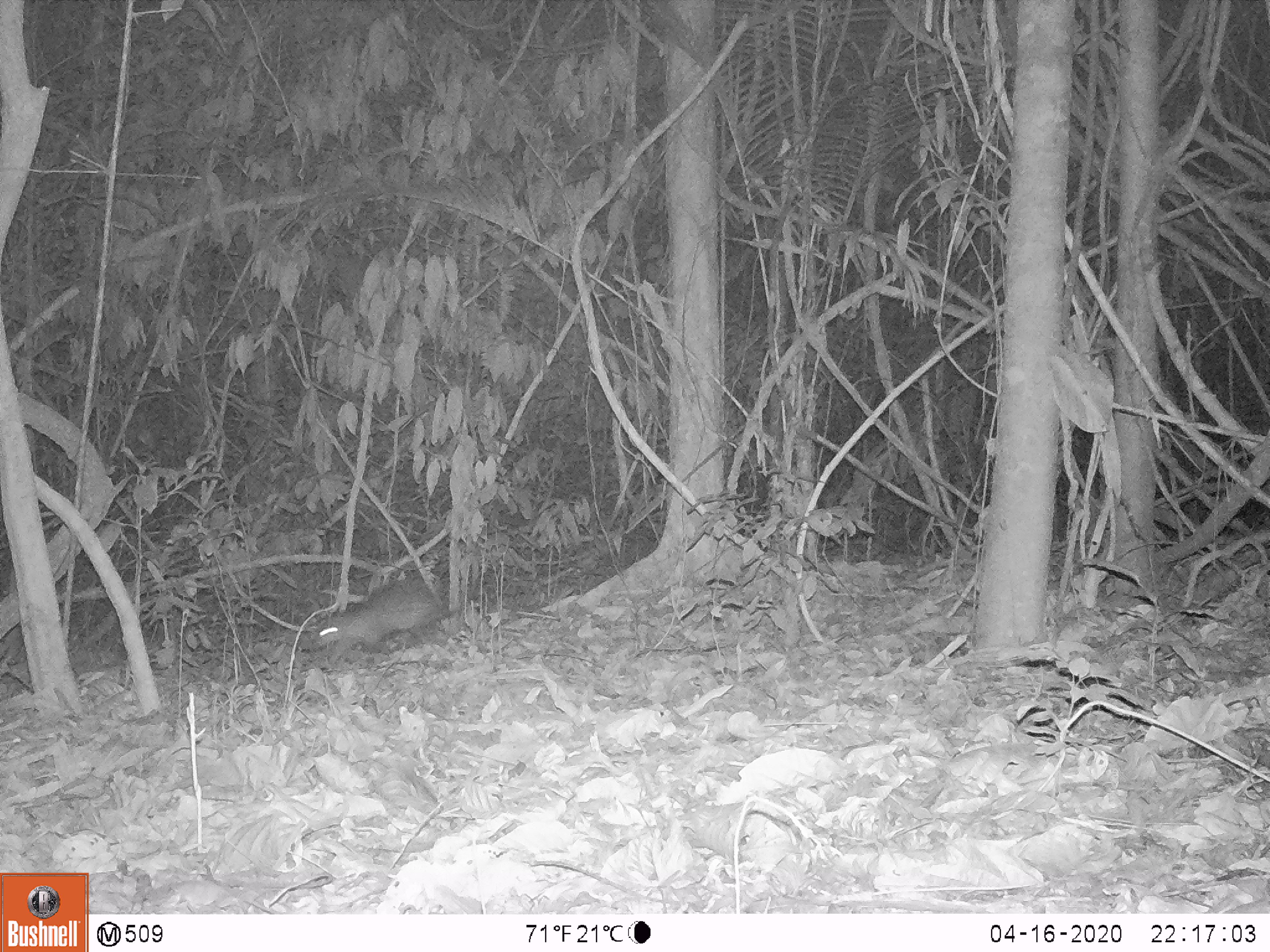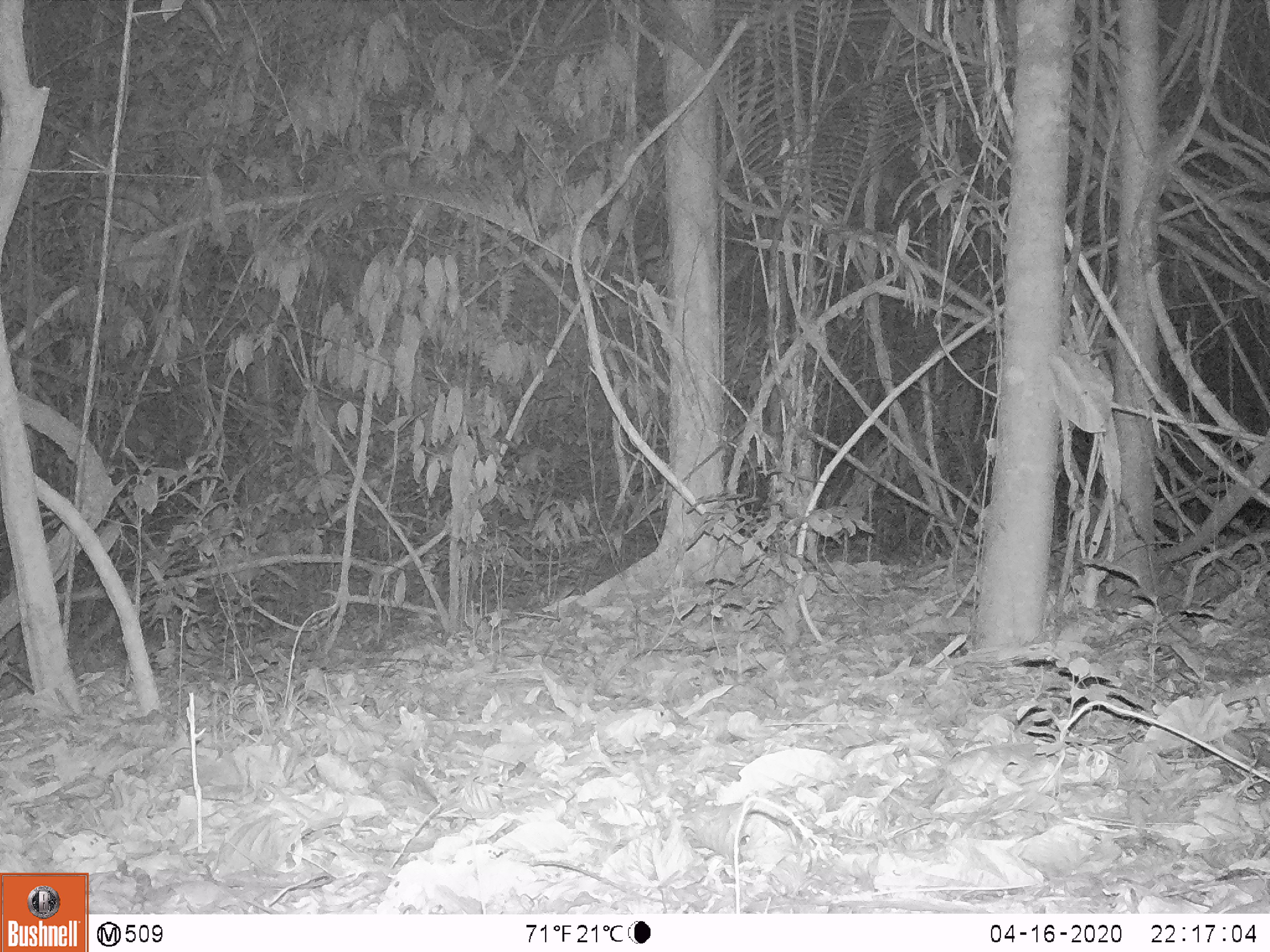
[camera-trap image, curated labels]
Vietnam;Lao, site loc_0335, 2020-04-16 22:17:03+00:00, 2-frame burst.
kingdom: Animalia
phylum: Chordata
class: Mammalia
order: Rodentia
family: Hystricidae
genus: Atherurus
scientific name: Atherurus macrourus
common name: asiatic brush-tailed porcupine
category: asiatic brush tailed porcupine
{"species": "asiatic brush tailed porcupine (asiatic brush-tailed porcupine) (Atherurus macrourus)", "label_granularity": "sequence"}